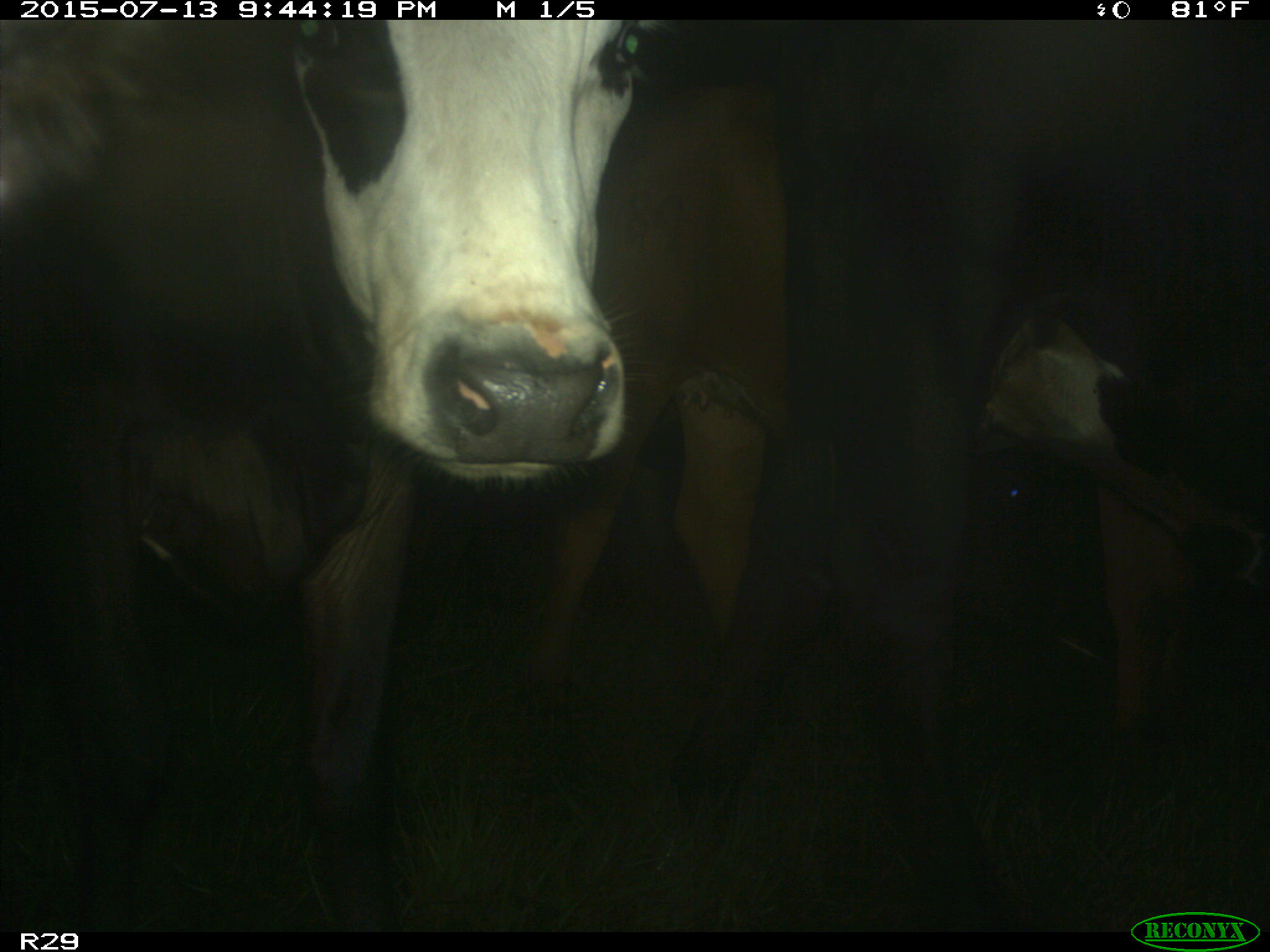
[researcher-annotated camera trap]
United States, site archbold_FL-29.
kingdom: Animalia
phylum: Chordata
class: Mammalia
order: Artiodactyla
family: Bovidae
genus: Bos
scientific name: Bos taurus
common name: domestic cow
Bos taurus (domestic cow).